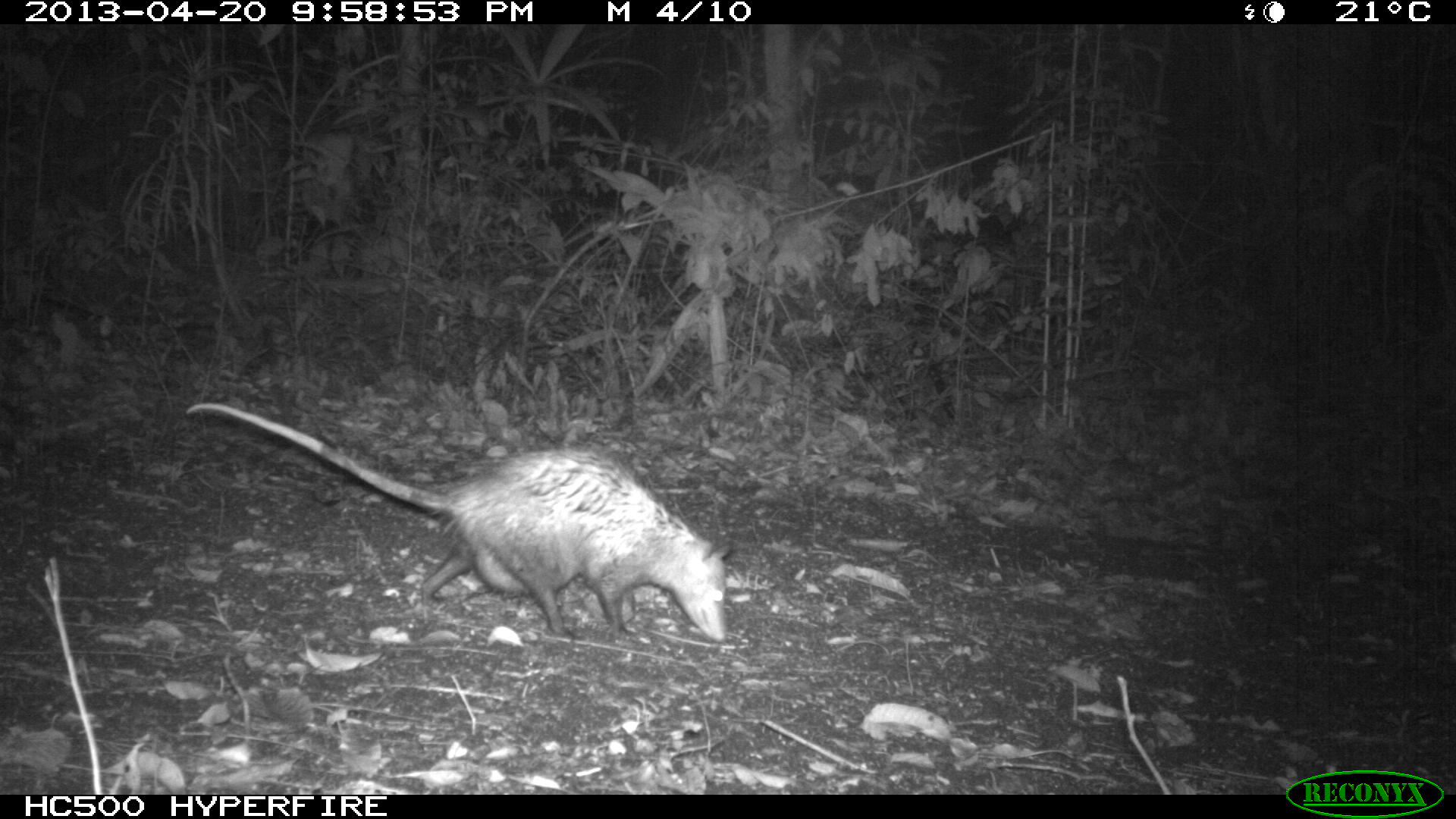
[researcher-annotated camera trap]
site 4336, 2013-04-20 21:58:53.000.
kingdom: Animalia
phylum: Chordata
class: Mammalia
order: Didelphimorphia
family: Didelphidae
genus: Didelphis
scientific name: Didelphis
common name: american opossums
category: didelphis sp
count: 1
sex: female